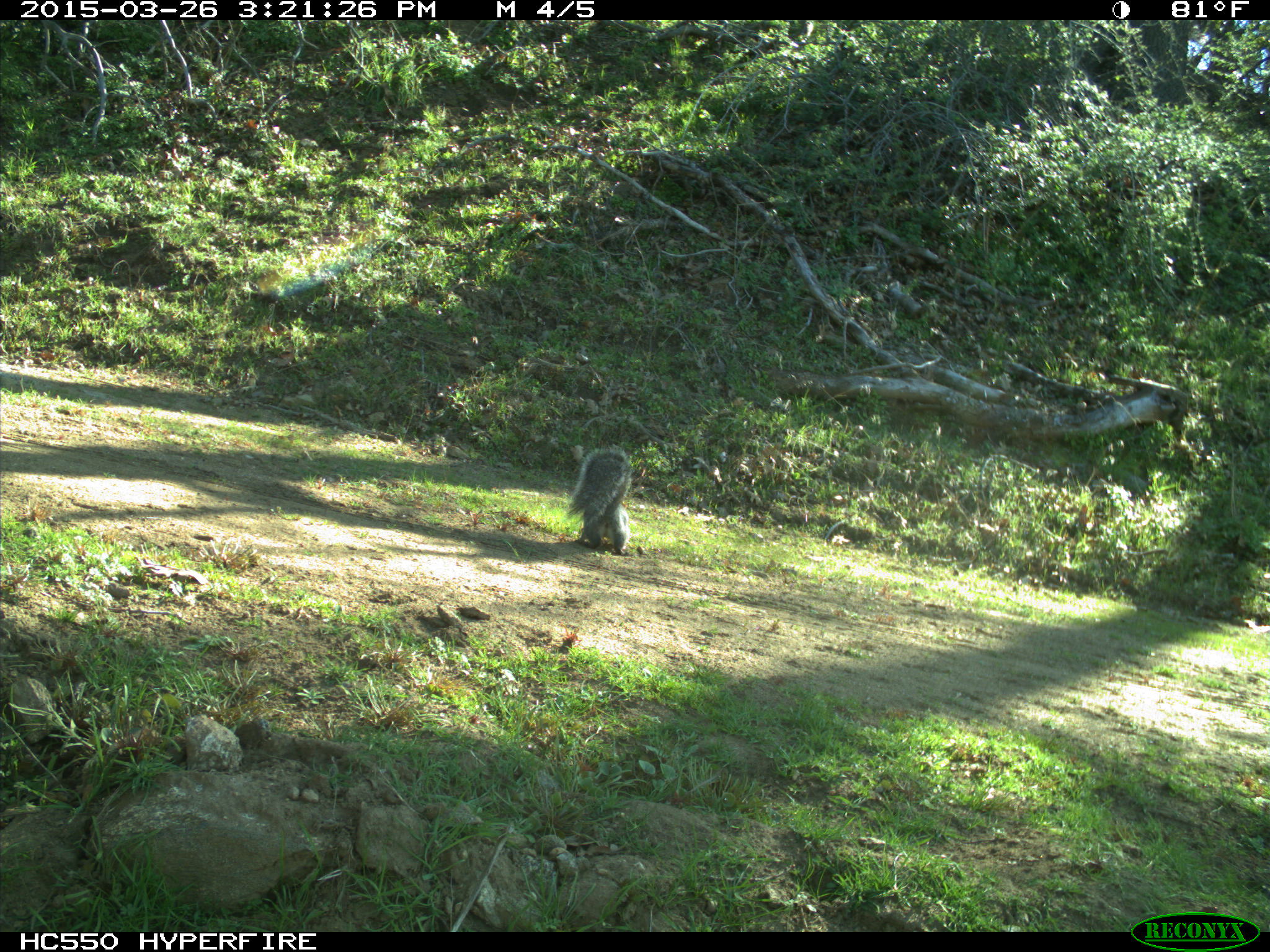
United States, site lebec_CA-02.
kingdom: Animalia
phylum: Chordata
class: Mammalia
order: Rodentia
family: Sciuridae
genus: Sciurus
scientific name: Sciurus carolinensis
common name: eastern gray squirrel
Sciurus carolinensis (eastern gray squirrel).